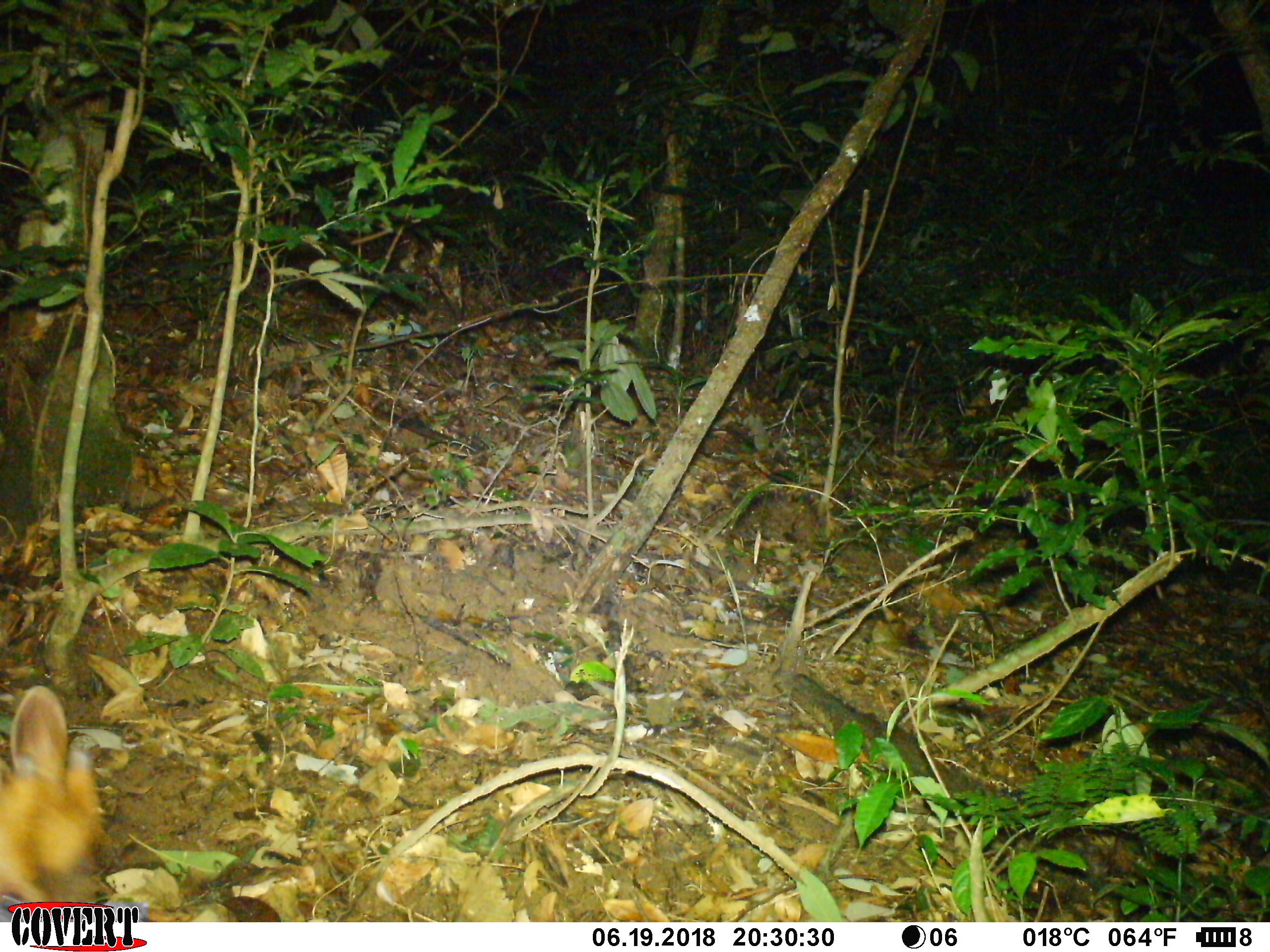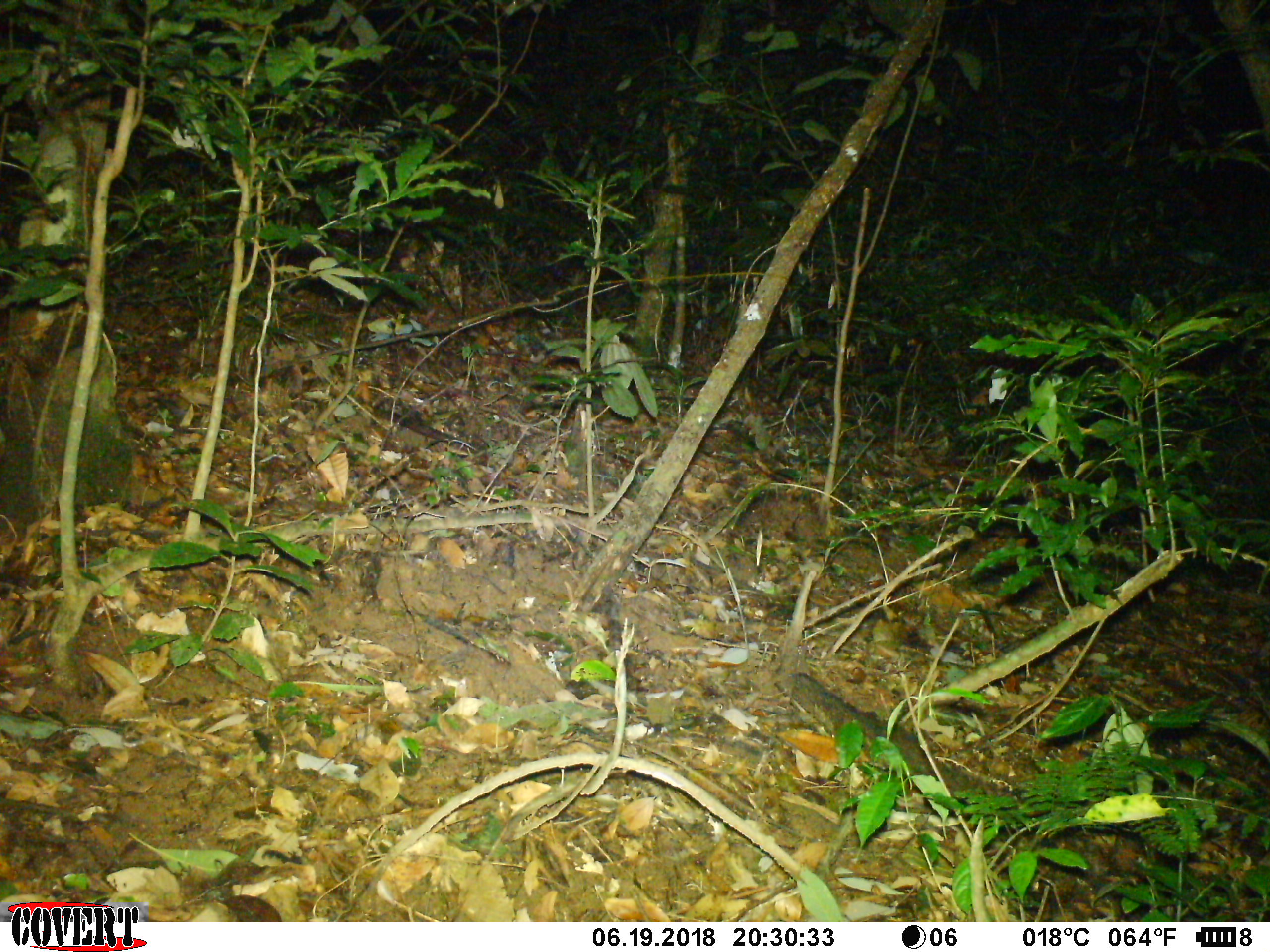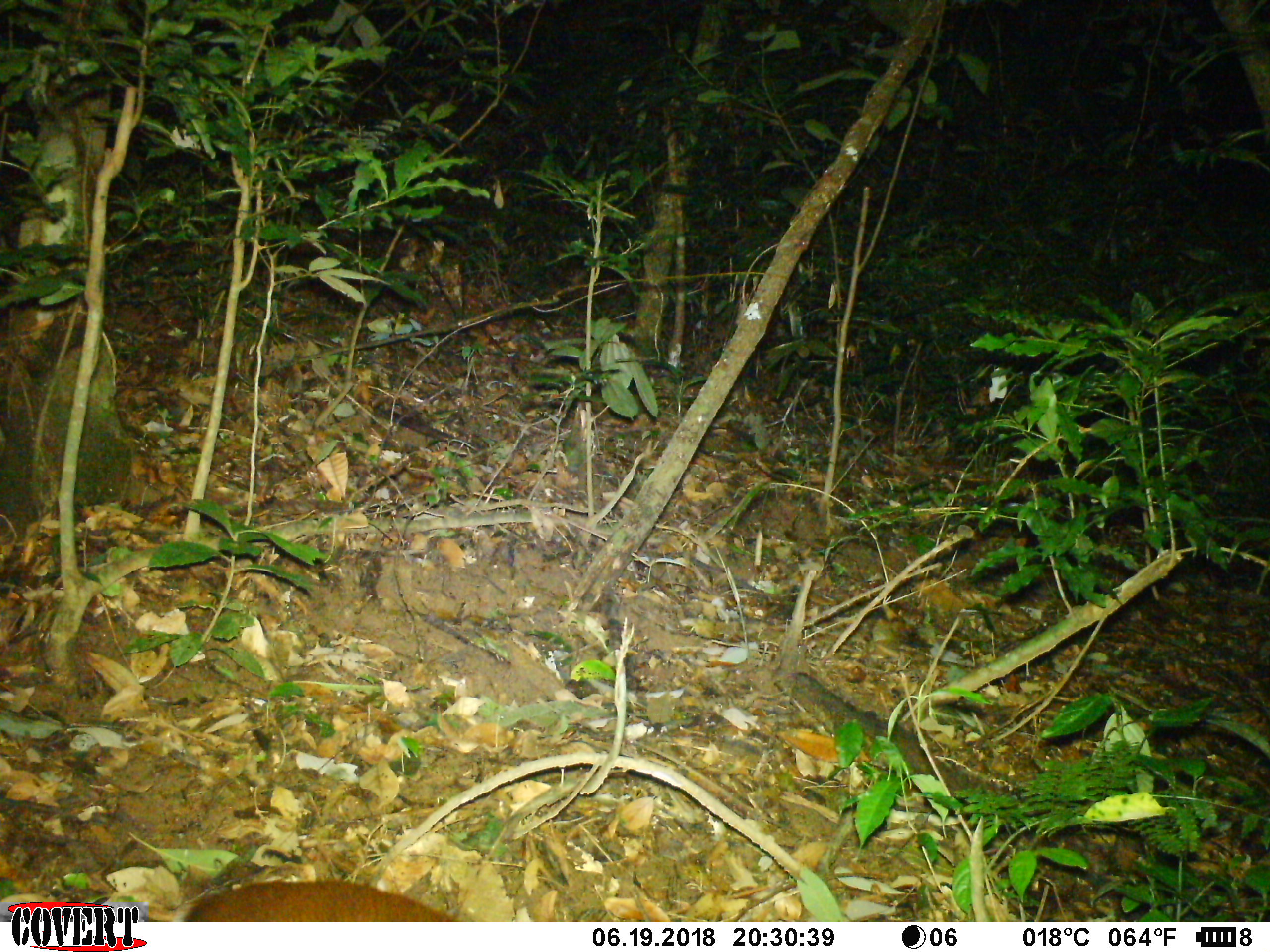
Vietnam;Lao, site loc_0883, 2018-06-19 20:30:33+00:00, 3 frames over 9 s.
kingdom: Animalia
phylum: Chordata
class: Mammalia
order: Artiodactyla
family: Cervidae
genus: Muntiacus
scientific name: Muntiacus rooseveltorum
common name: roosevelt's muntjac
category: roosevelts muntjac group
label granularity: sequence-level